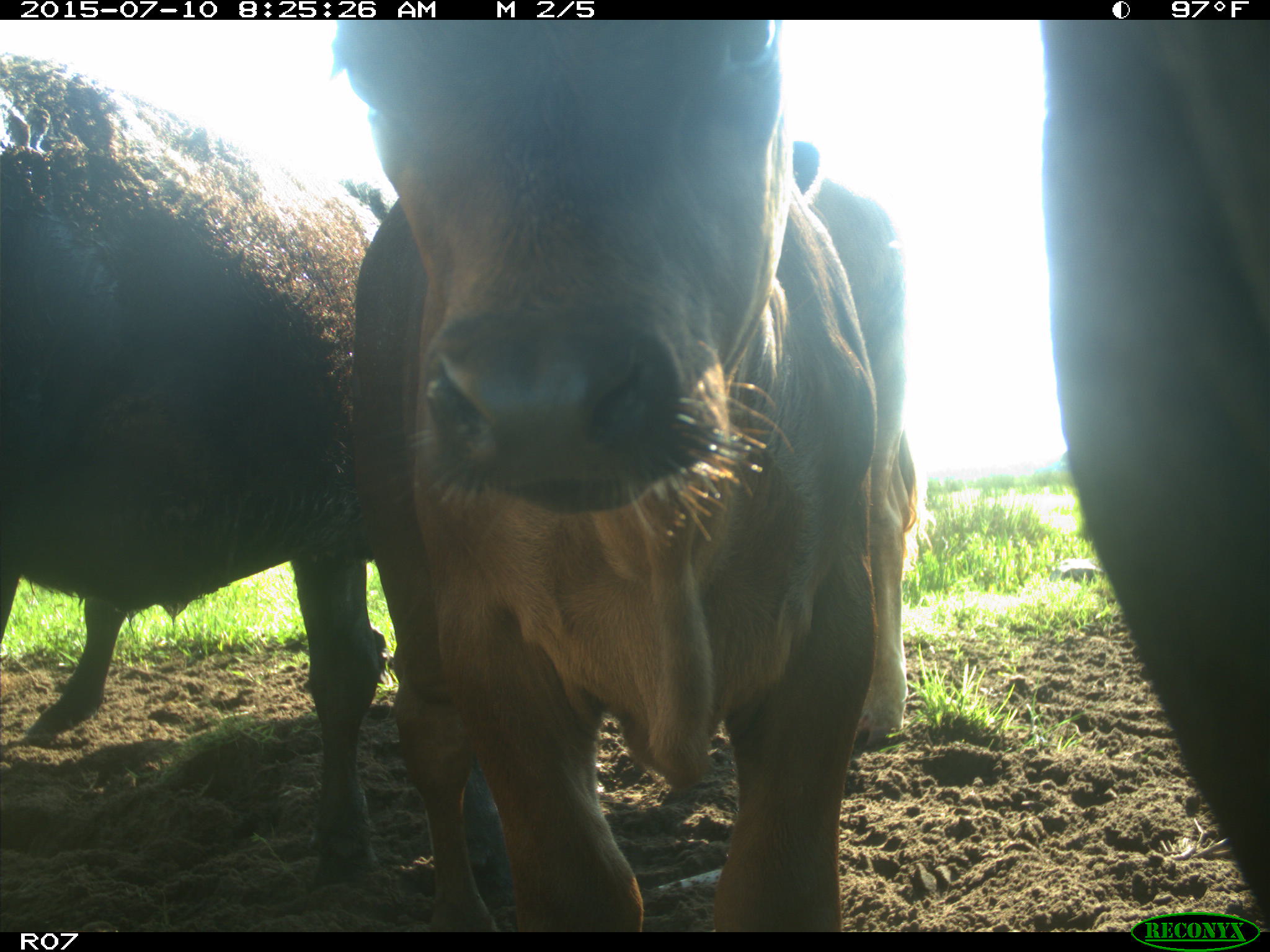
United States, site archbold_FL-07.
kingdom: Animalia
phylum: Chordata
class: Mammalia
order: Artiodactyla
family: Bovidae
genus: Bos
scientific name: Bos taurus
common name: domestic cow